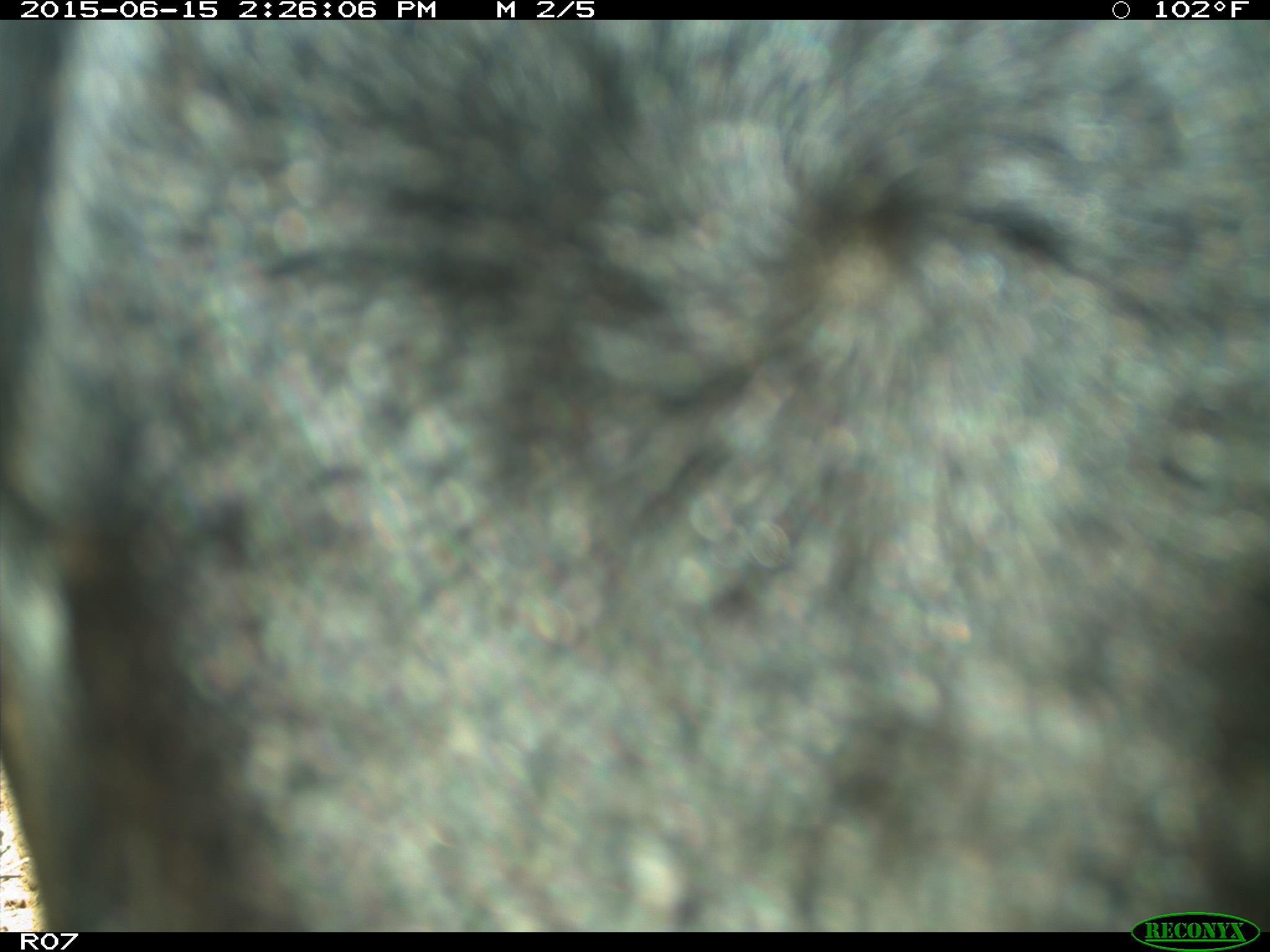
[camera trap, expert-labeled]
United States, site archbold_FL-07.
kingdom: Animalia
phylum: Chordata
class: Mammalia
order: Artiodactyla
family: Bovidae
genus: Bos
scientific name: Bos taurus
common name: domestic cow